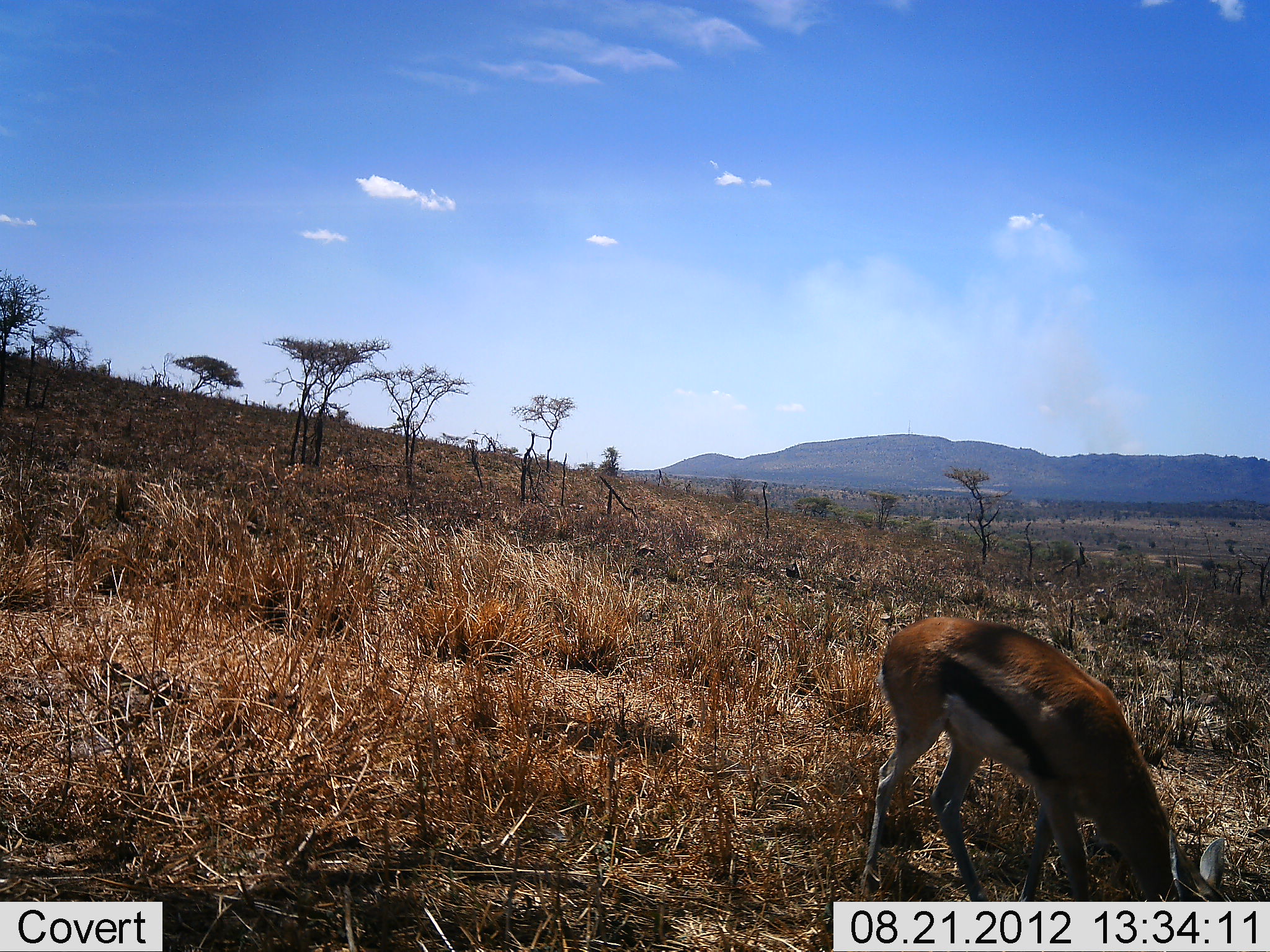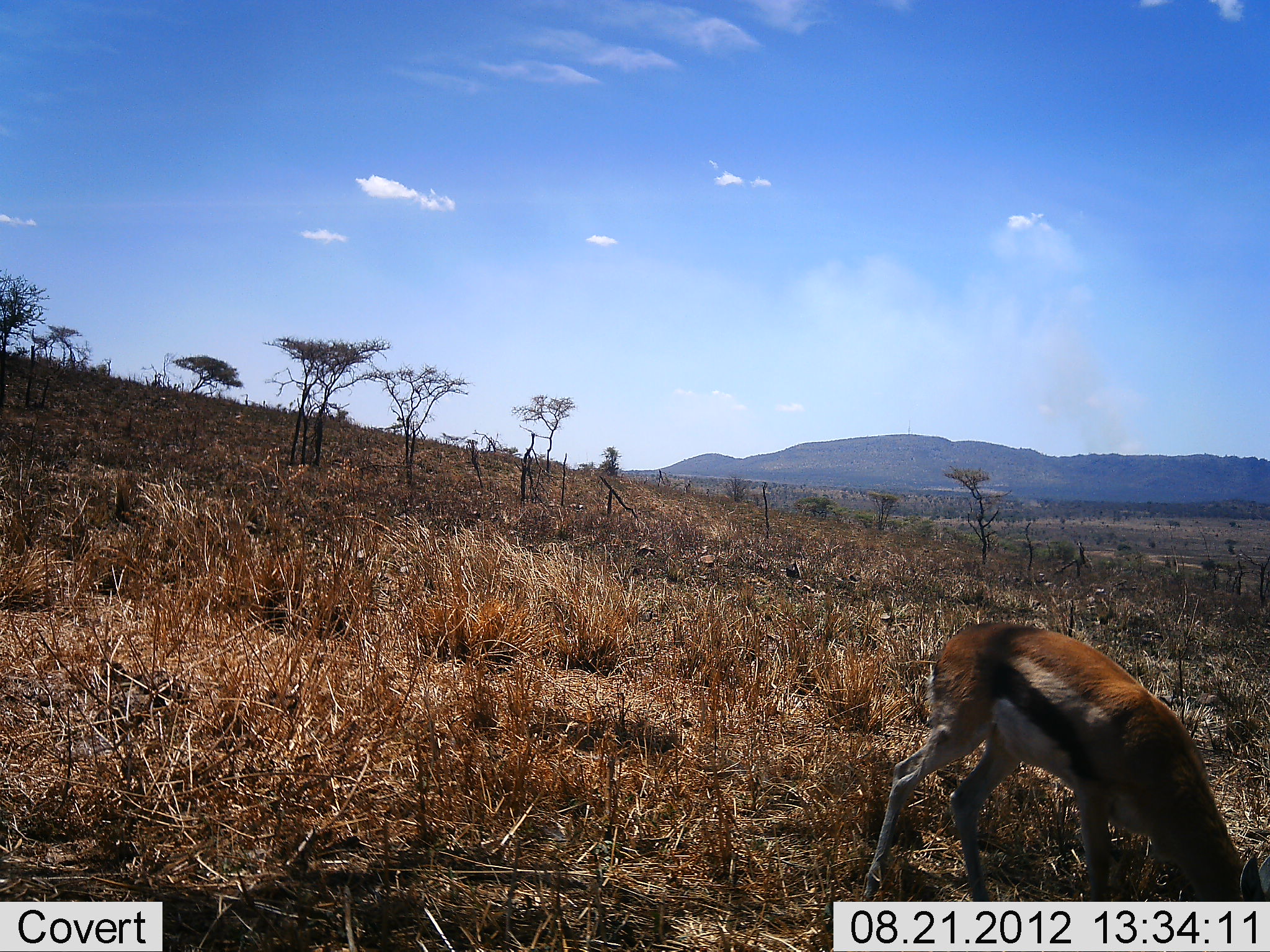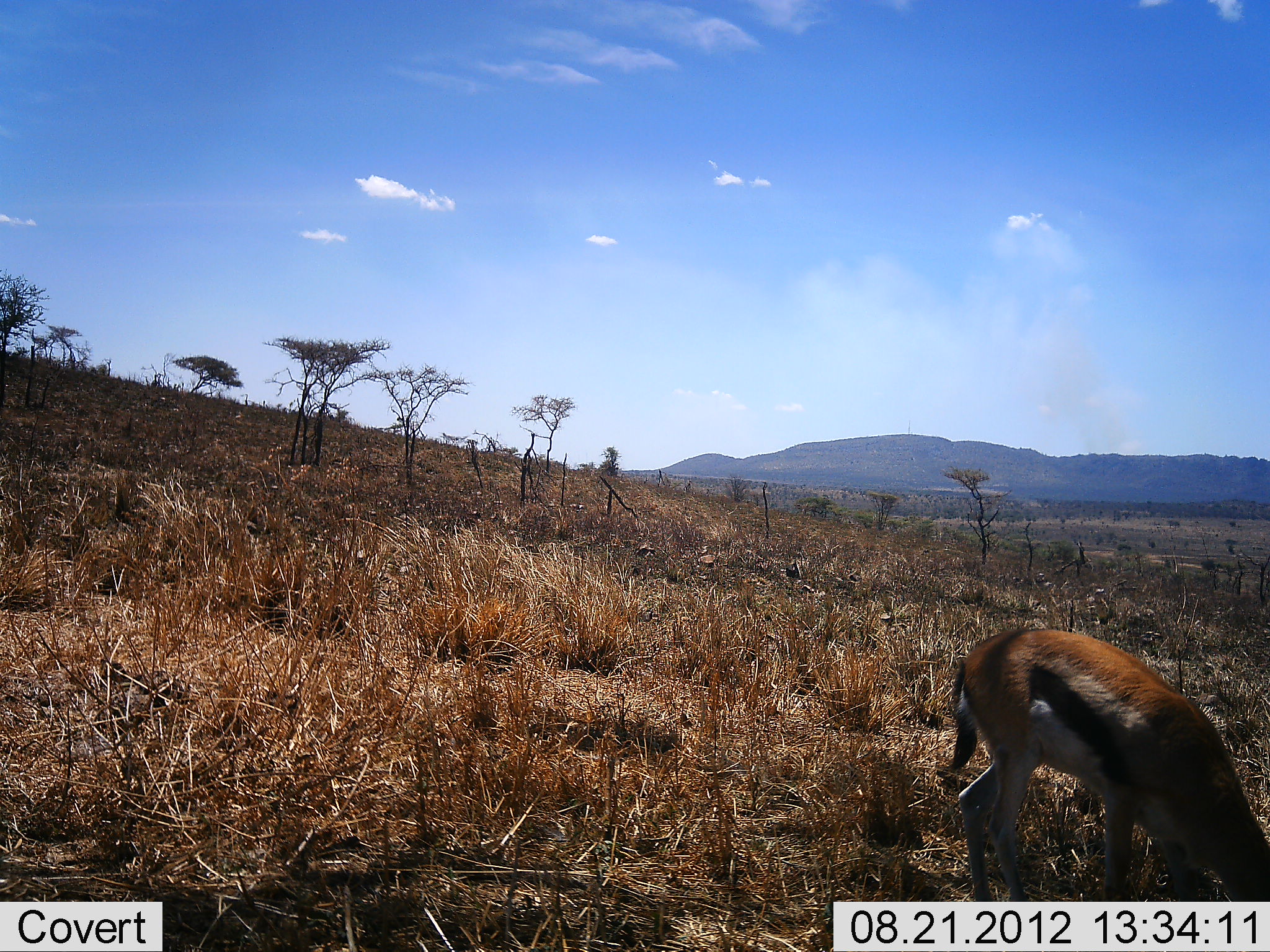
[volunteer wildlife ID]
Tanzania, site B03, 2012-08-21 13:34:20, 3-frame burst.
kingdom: Animalia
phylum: Chordata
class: Mammalia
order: Artiodactyla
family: Bovidae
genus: Eudorcas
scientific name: Eudorcas thomsonii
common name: thomson's gazelle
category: gazellethomsons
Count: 1.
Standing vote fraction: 36%.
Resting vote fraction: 0%.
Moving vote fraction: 0%.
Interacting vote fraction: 0%.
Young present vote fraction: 0%.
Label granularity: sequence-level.